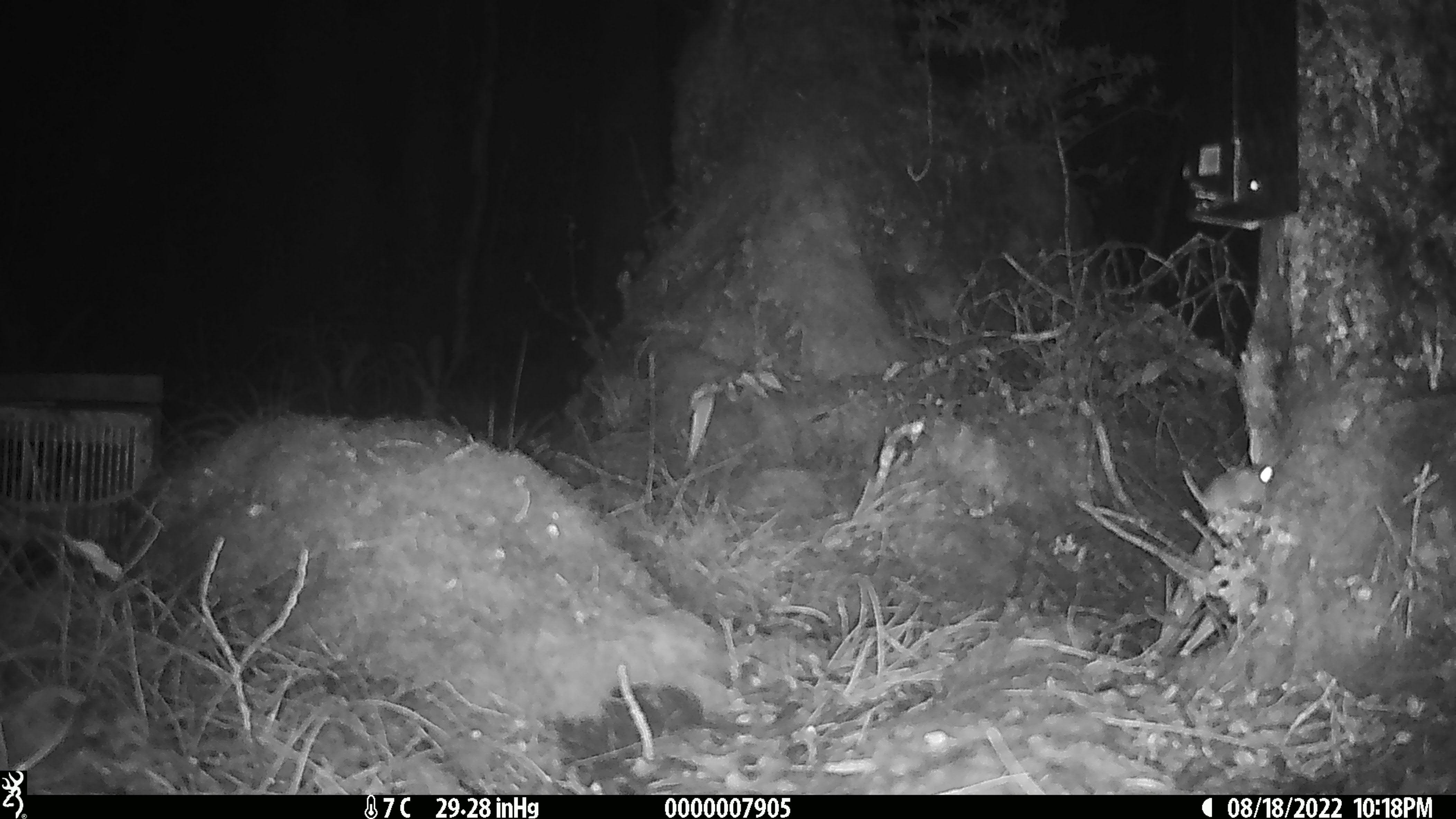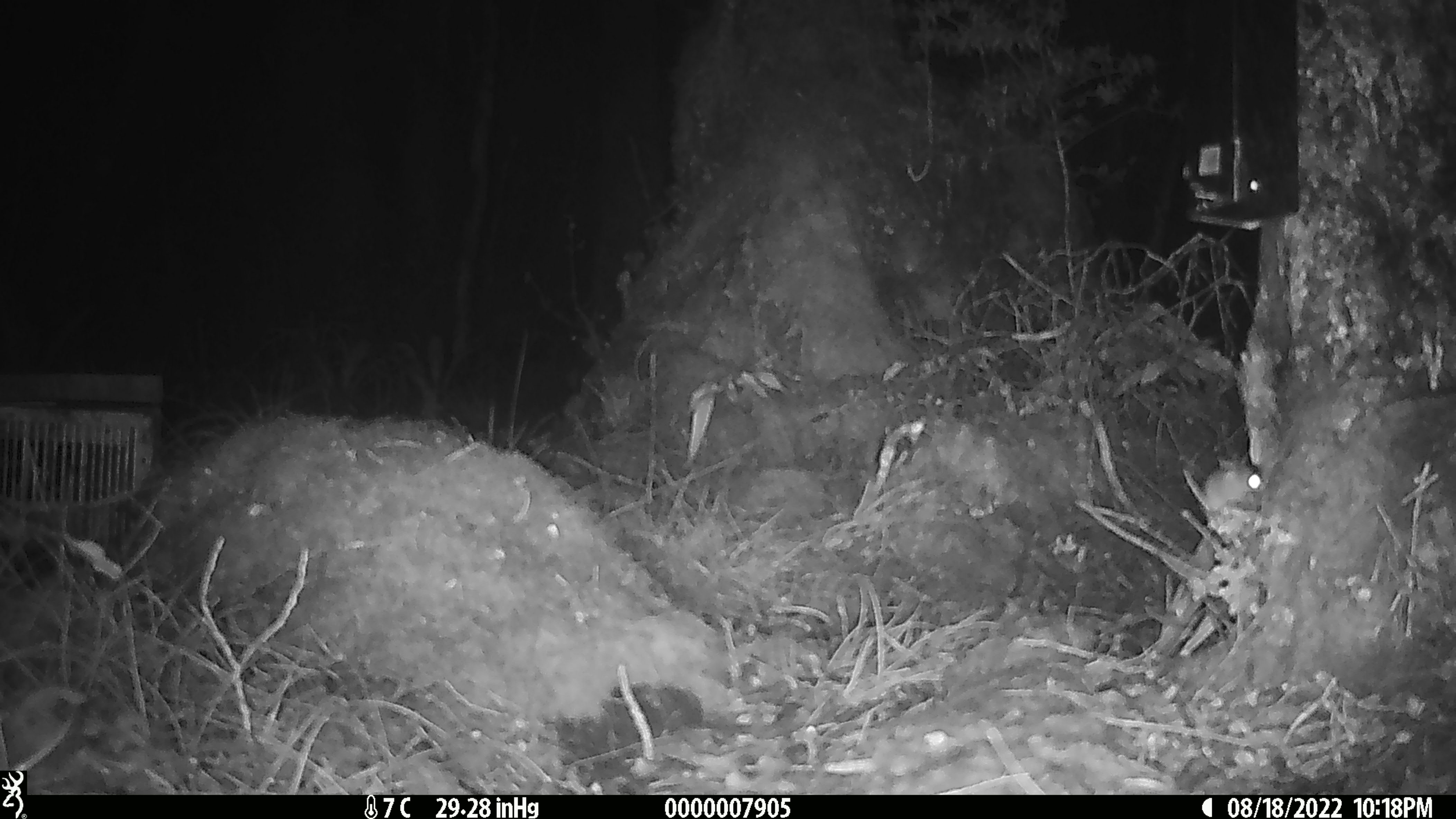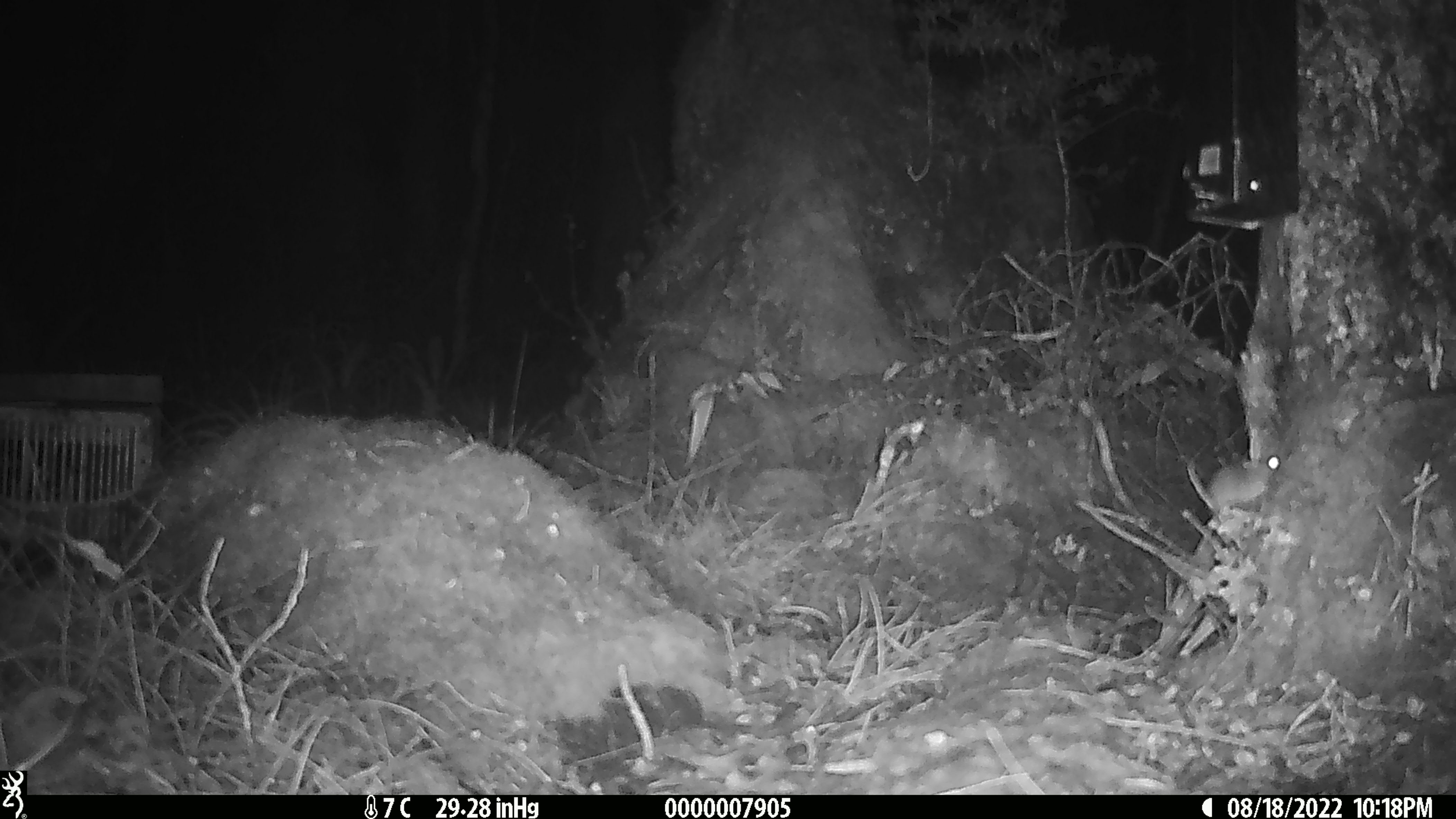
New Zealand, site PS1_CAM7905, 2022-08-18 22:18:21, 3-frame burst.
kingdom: Animalia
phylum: Chordata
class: Mammalia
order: Rodentia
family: Muridae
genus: Mus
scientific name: Mus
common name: mouse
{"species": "mouse (Mus)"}